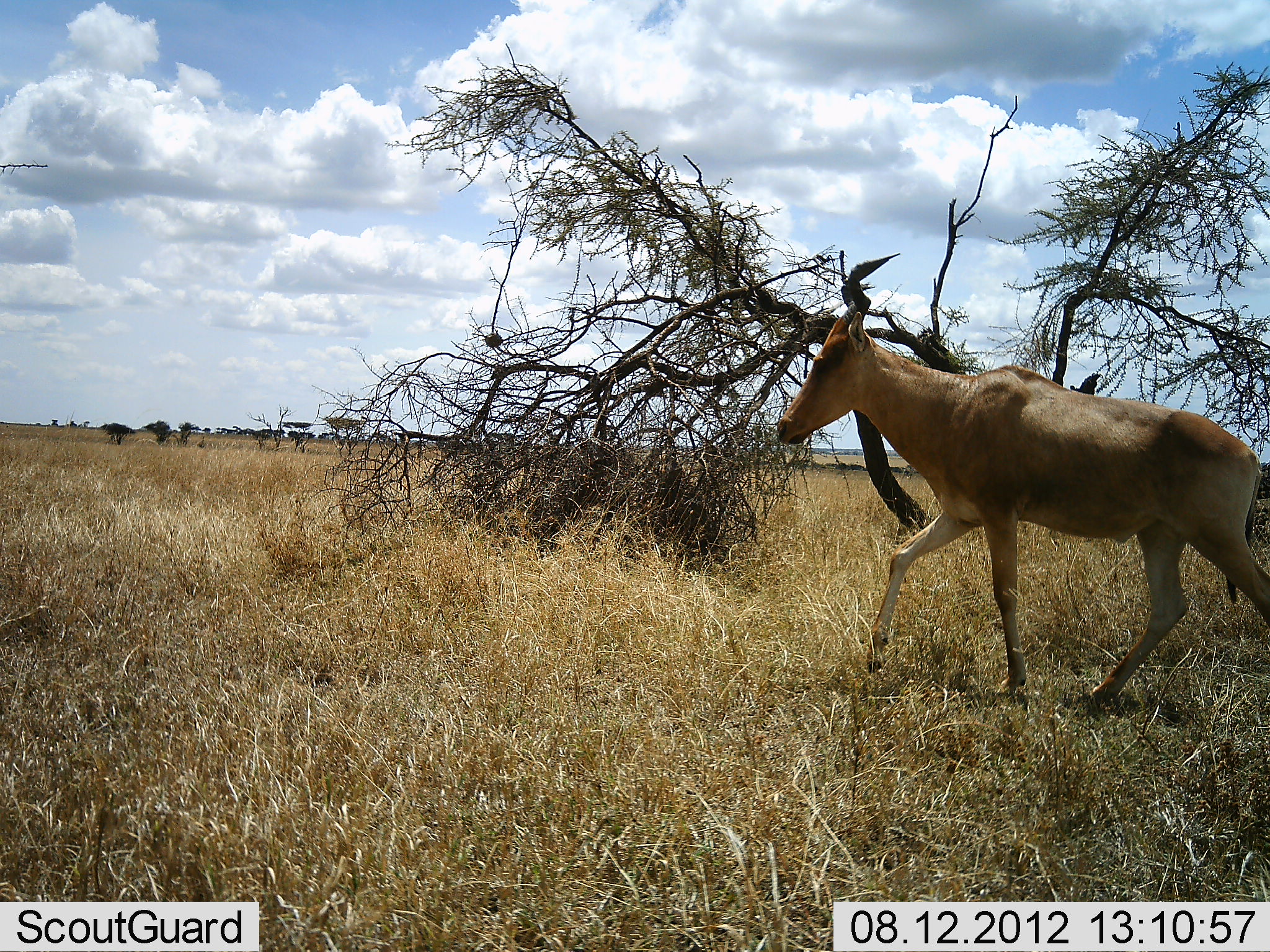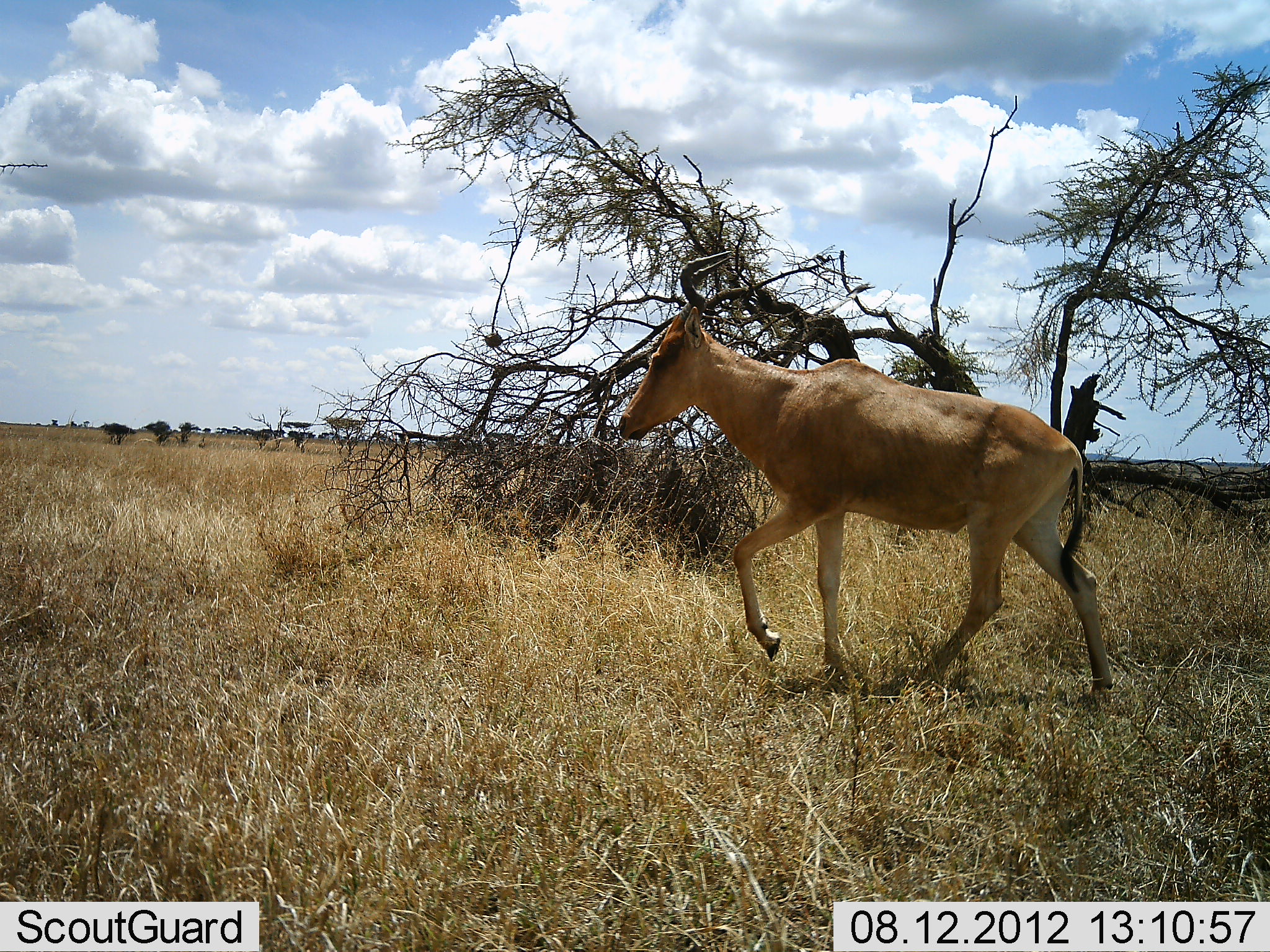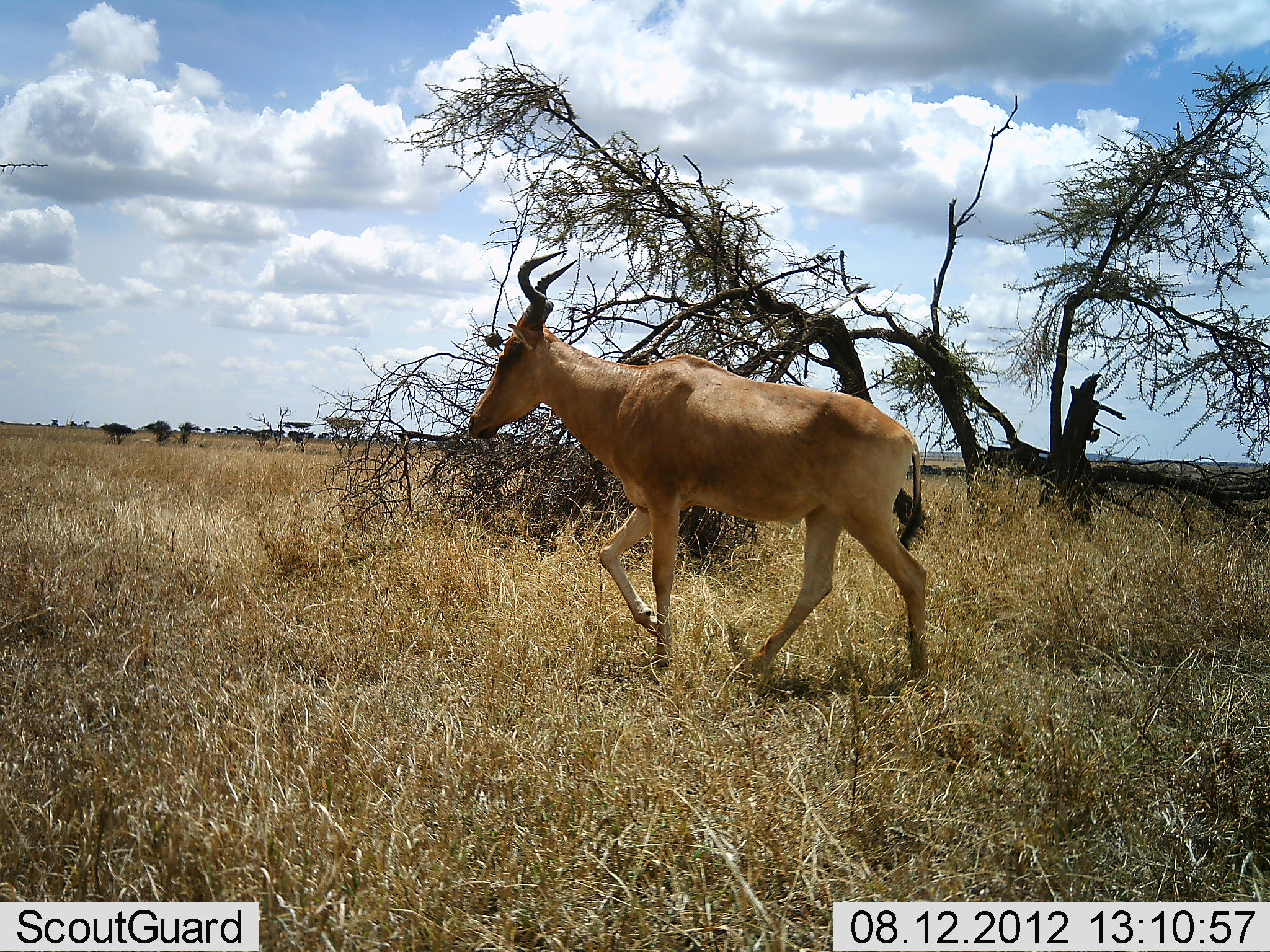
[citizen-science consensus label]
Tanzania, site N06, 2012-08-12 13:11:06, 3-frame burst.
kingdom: Animalia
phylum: Chordata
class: Mammalia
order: Artiodactyla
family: Bovidae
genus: Alcelaphus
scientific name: Alcelaphus buselaphus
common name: hartebeest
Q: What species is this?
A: Hartebeest (Alcelaphus buselaphus).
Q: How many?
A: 1.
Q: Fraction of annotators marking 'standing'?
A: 10%.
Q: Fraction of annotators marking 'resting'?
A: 0%.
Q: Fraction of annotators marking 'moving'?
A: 90%.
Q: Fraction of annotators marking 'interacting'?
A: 0%.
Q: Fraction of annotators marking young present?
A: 0%.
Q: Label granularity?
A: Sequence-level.